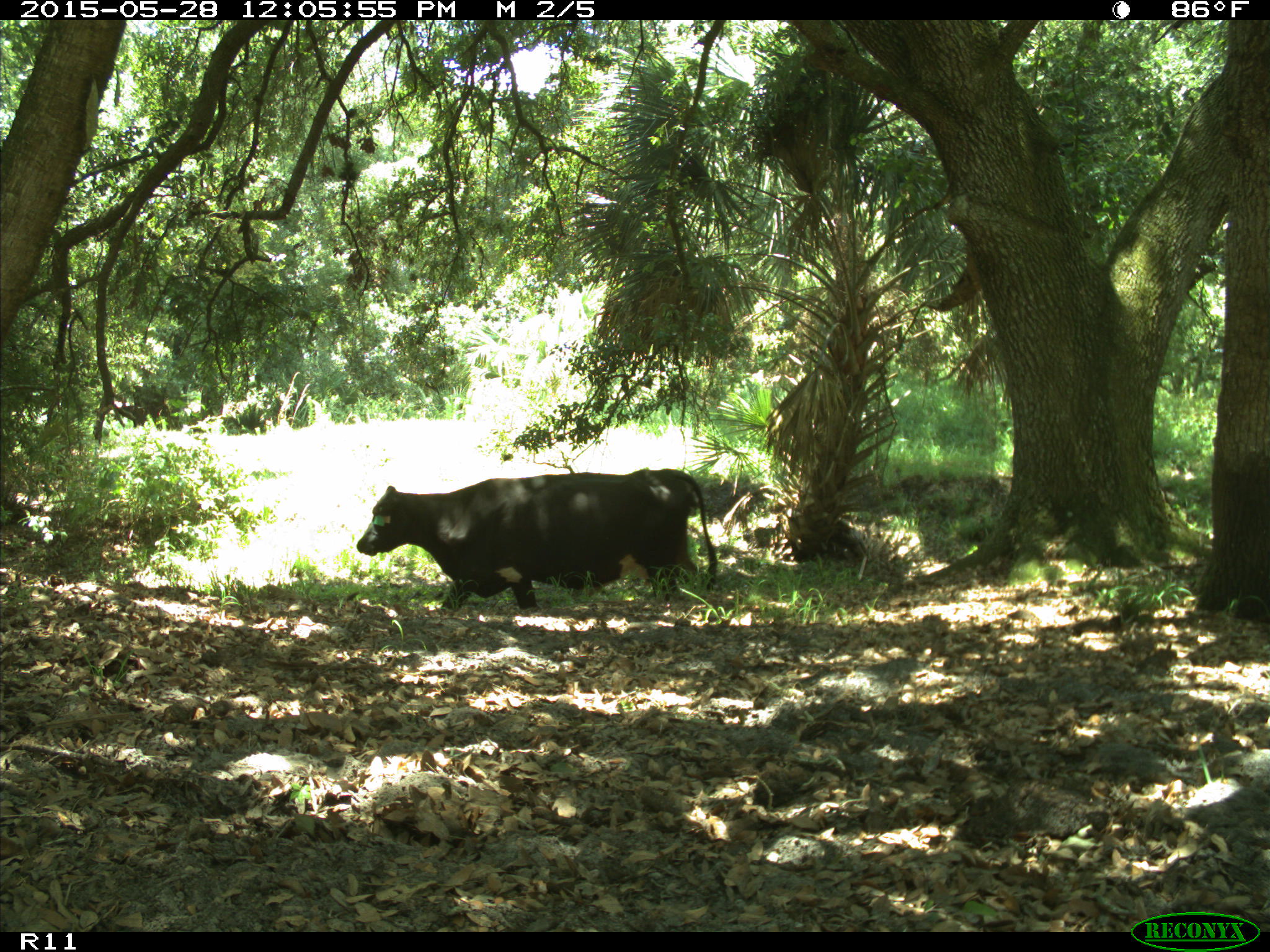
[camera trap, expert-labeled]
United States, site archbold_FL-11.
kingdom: Animalia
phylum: Chordata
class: Mammalia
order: Artiodactyla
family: Bovidae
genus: Bos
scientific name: Bos taurus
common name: domestic cow